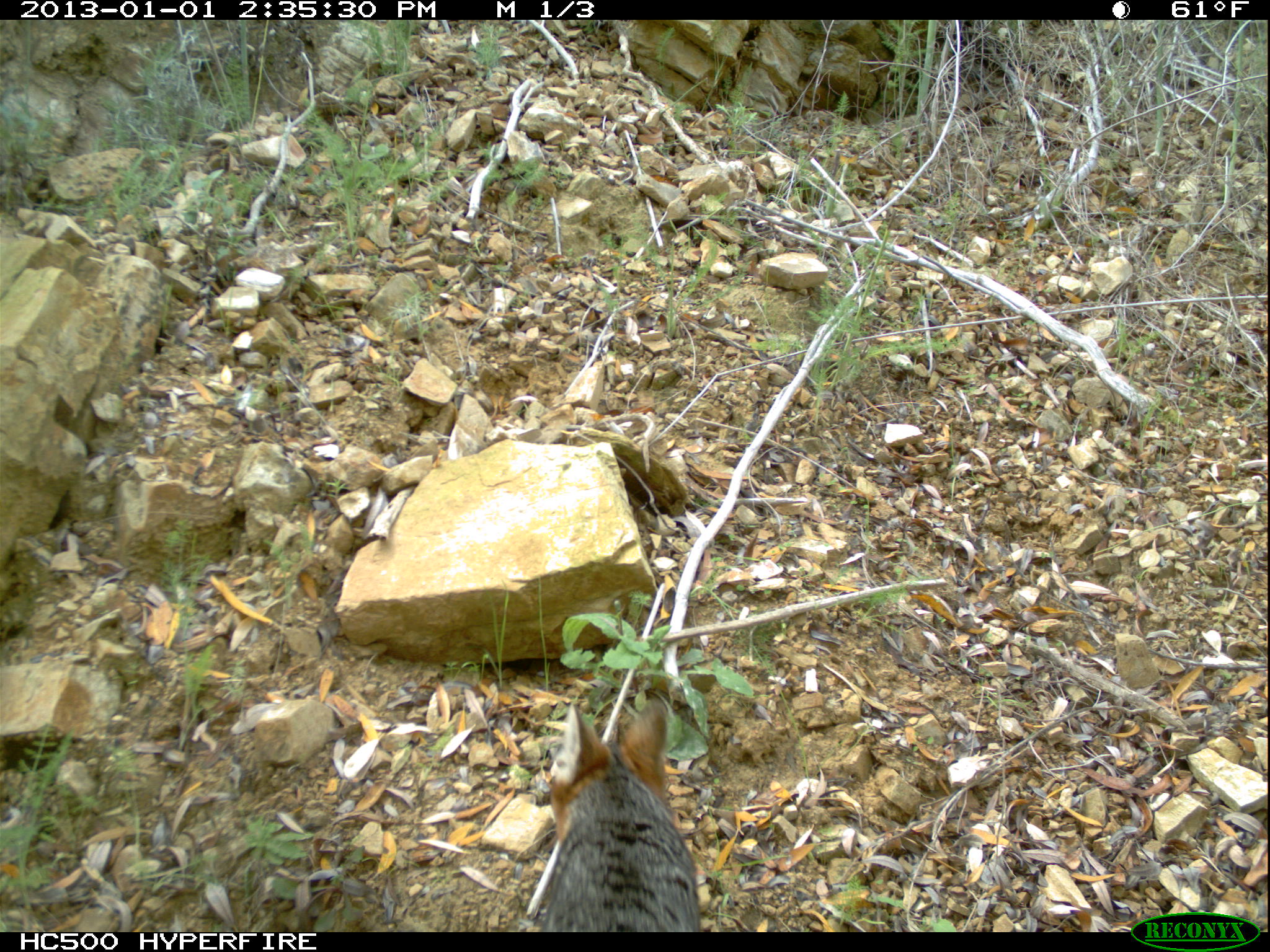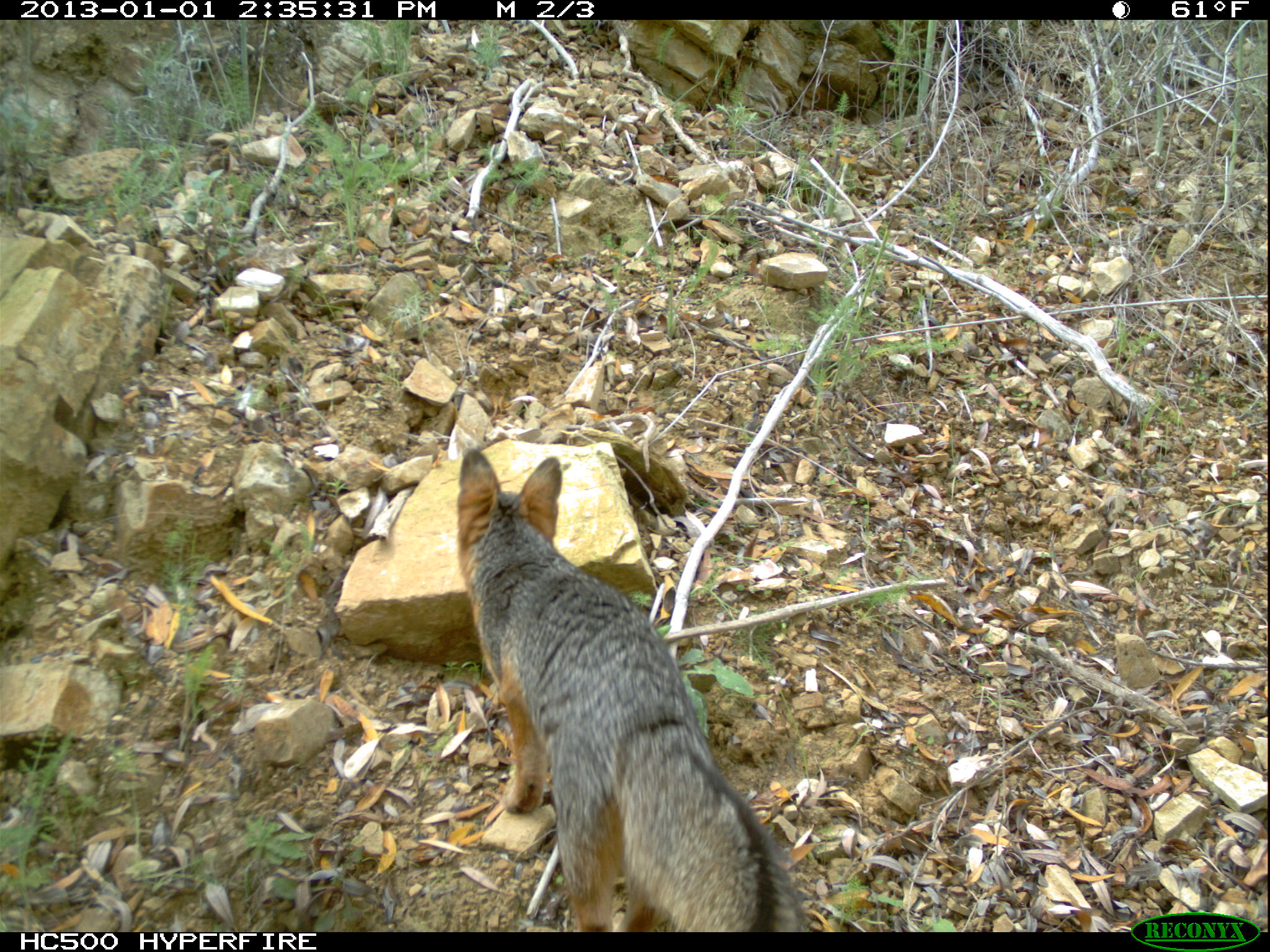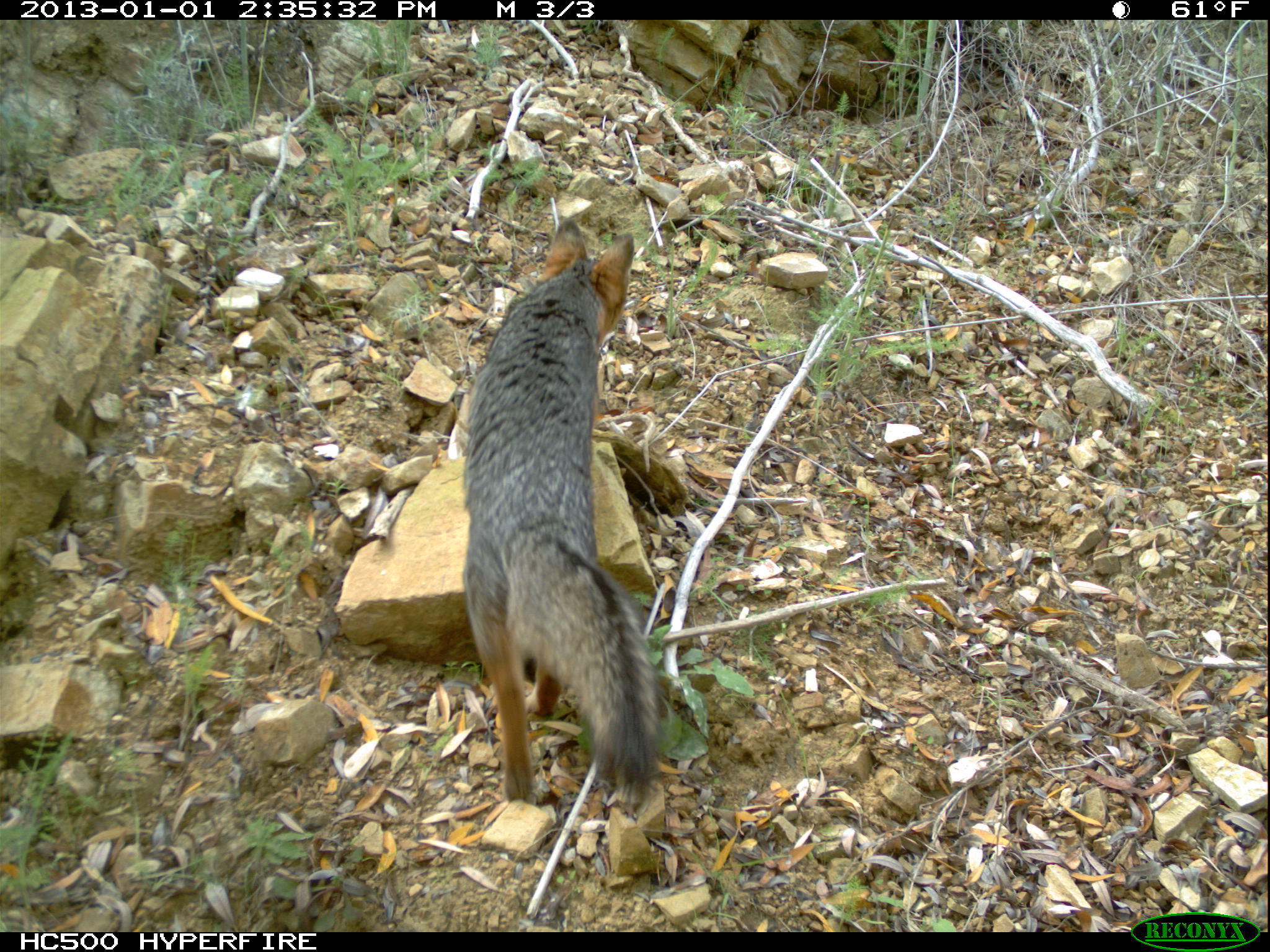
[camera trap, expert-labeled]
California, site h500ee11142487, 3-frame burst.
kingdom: Animalia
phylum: Chordata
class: Mammalia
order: Carnivora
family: Canidae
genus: Urocyon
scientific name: Urocyon littoralis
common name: island fox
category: fox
Fox (island fox) (Urocyon littoralis).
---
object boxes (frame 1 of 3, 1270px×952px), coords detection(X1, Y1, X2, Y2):
fox: detection(542, 702, 700, 932)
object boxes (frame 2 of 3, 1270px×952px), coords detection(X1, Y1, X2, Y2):
fox: detection(456, 449, 806, 931)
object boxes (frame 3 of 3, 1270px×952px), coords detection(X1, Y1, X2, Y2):
fox: detection(462, 218, 663, 801)